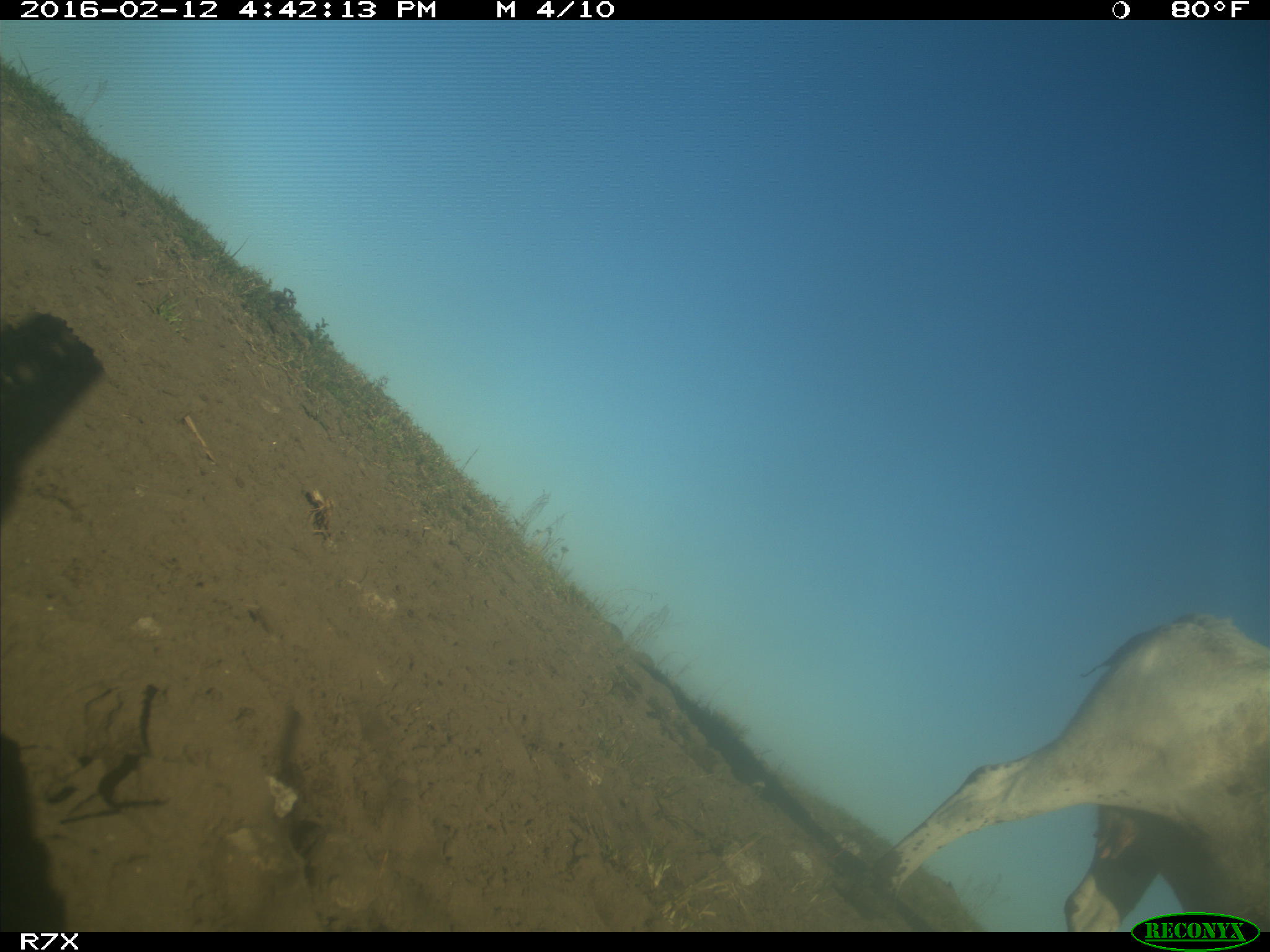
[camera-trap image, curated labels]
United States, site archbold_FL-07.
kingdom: Animalia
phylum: Chordata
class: Mammalia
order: Artiodactyla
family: Bovidae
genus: Bos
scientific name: Bos taurus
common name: domestic cow